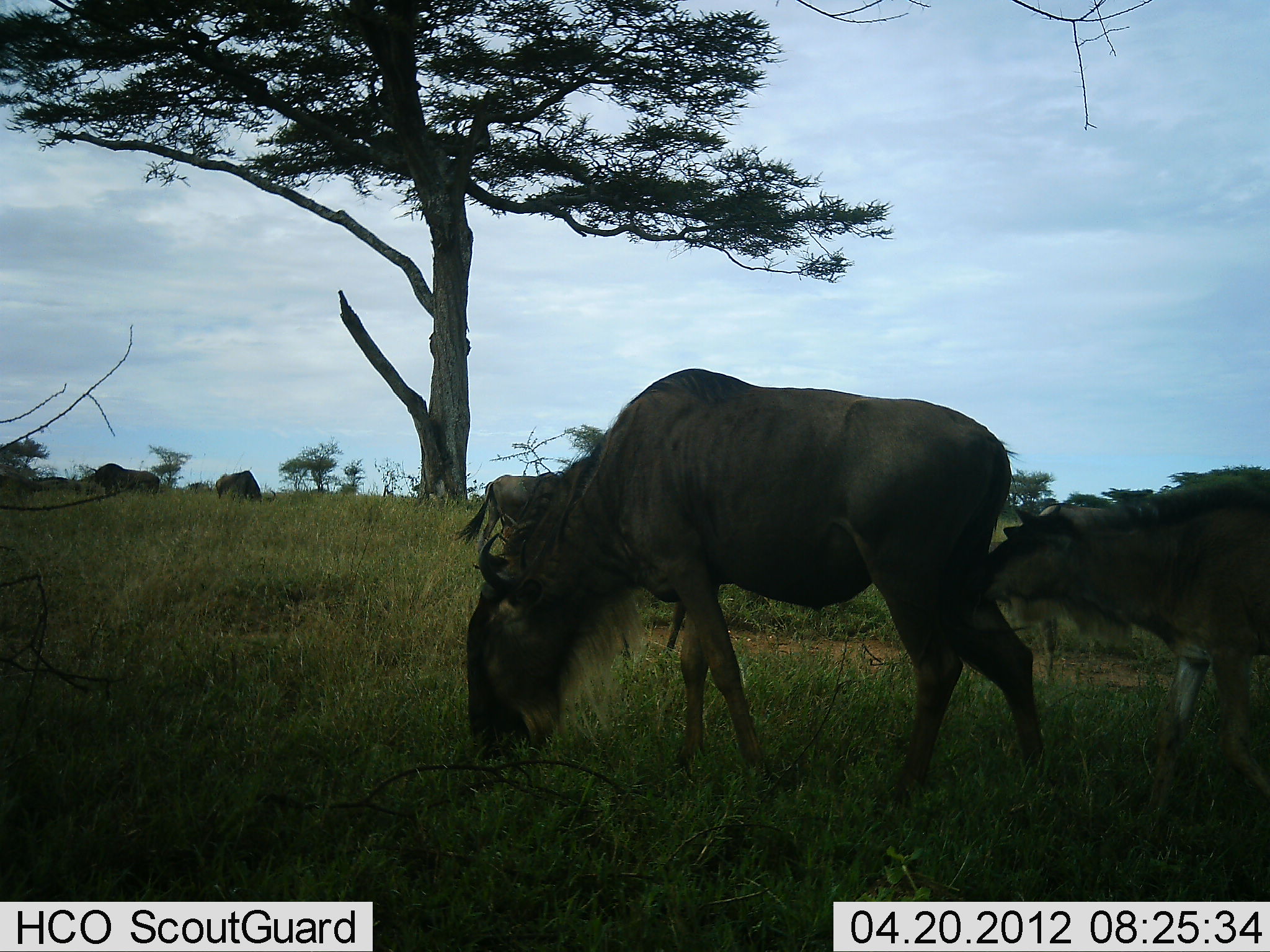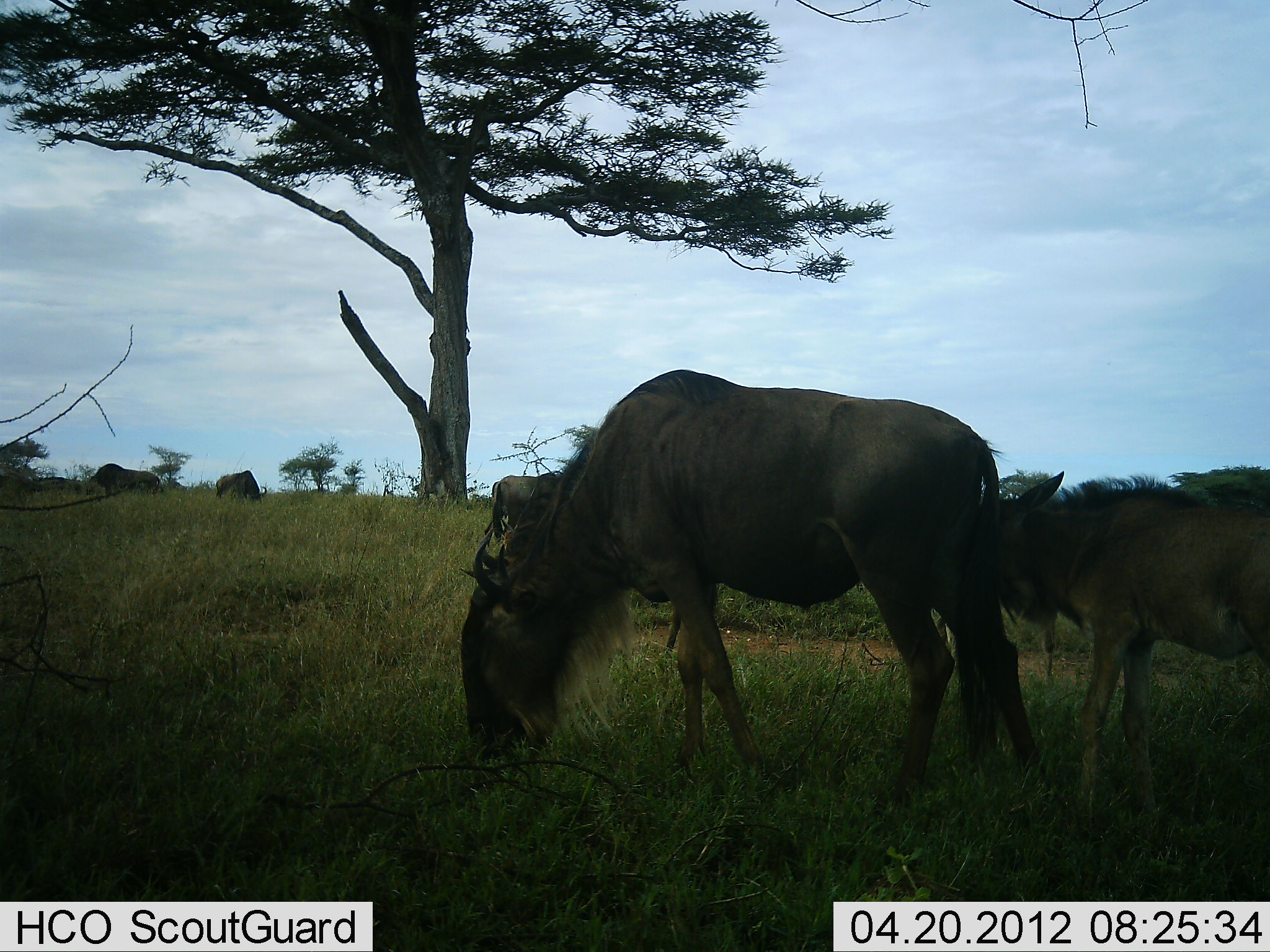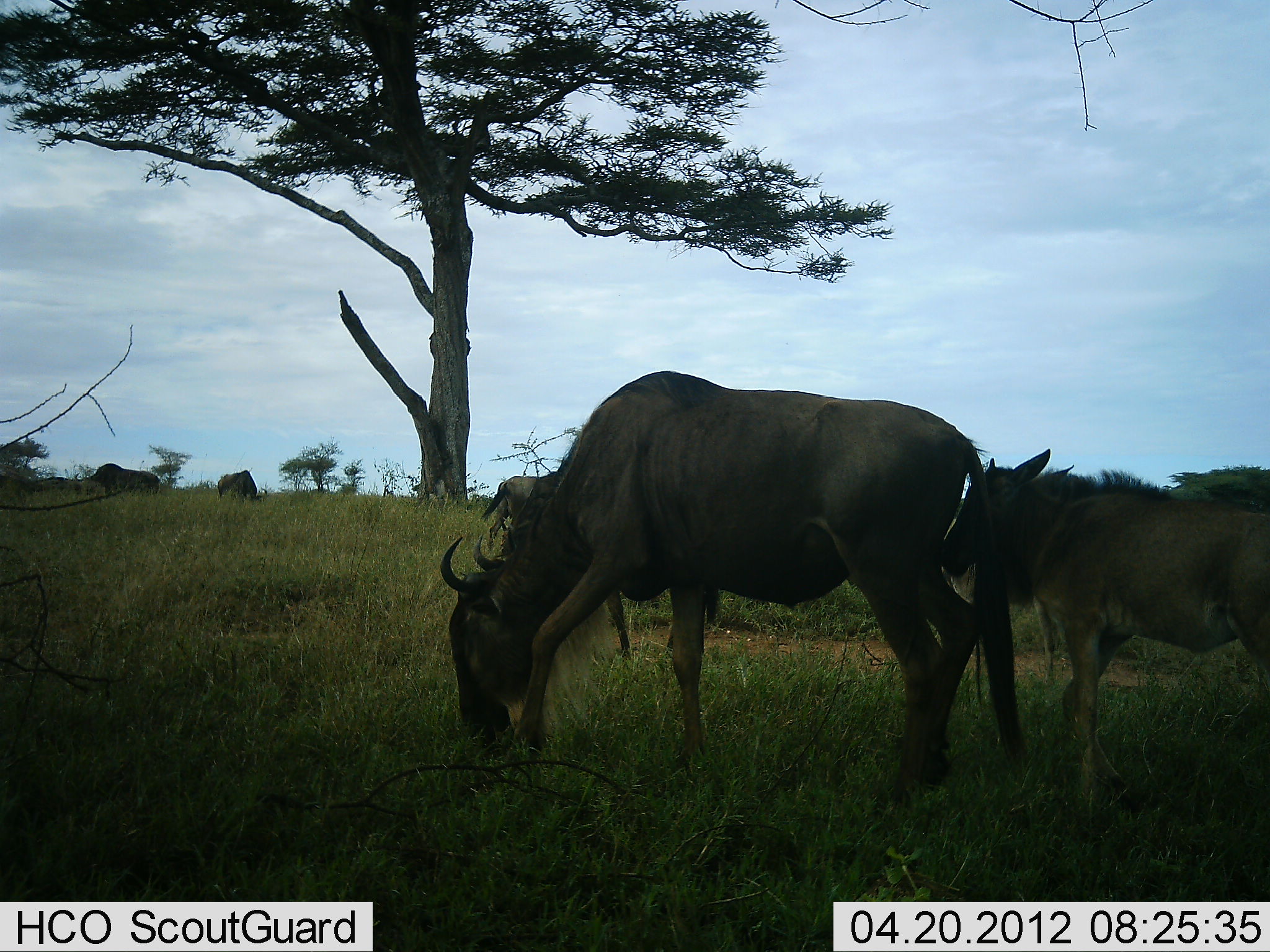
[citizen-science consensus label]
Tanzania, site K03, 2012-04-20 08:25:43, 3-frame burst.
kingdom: Animalia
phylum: Chordata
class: Mammalia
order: Artiodactyla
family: Bovidae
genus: Connochaetes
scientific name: Connochaetes taurinus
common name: blue wildebeest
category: wildebeest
Wildebeest (blue wildebeest) (Connochaetes taurinus), count 6. Behavior (volunteer vote fractions): standing 35%, resting 0%, moving 35%, interacting 0%. Young present (vote fraction): 94%. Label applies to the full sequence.